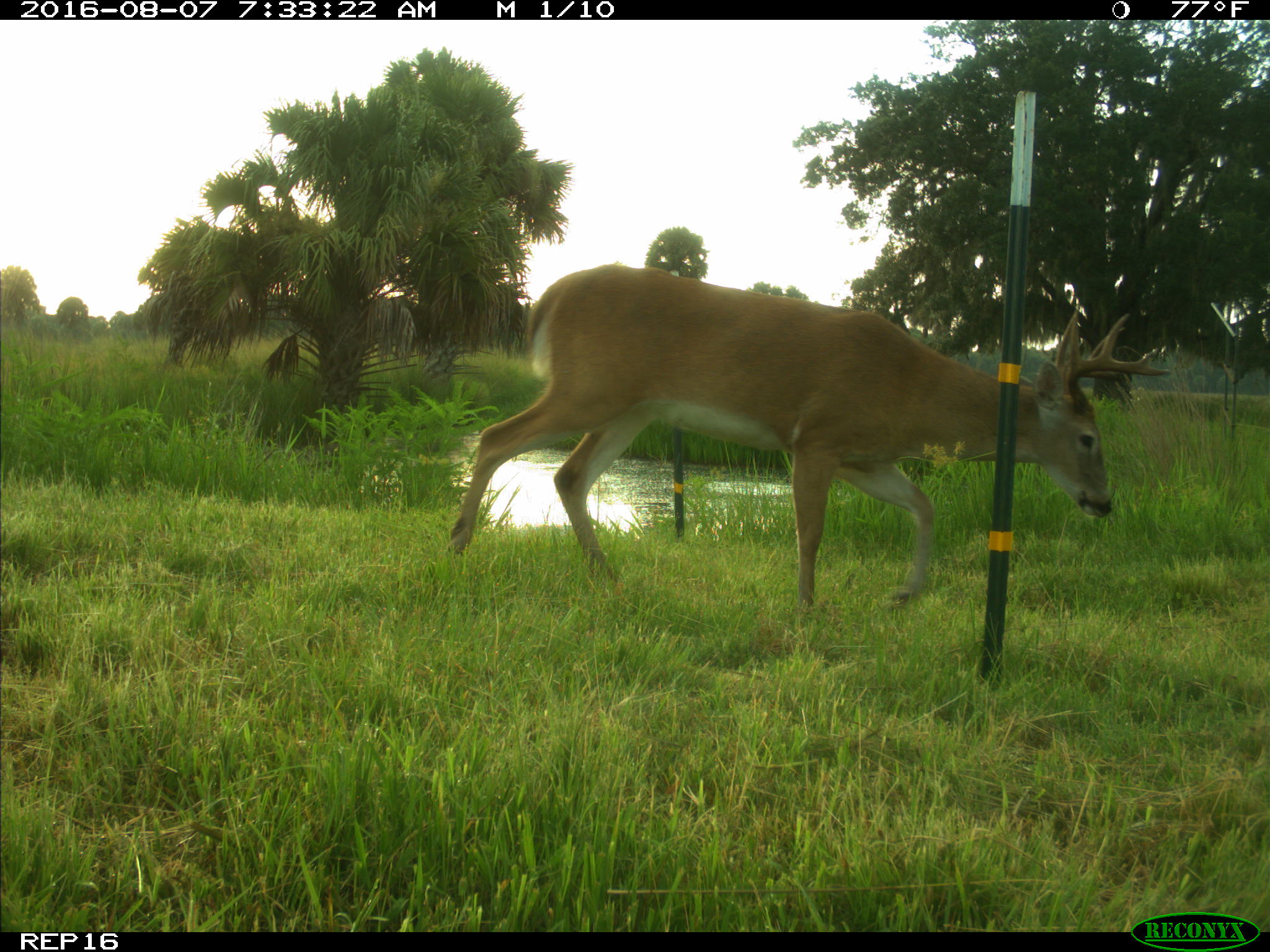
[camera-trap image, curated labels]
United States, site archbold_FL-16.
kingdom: Animalia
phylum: Chordata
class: Mammalia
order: Artiodactyla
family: Cervidae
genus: Odocoileus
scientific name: Odocoileus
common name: deer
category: unidentified deer